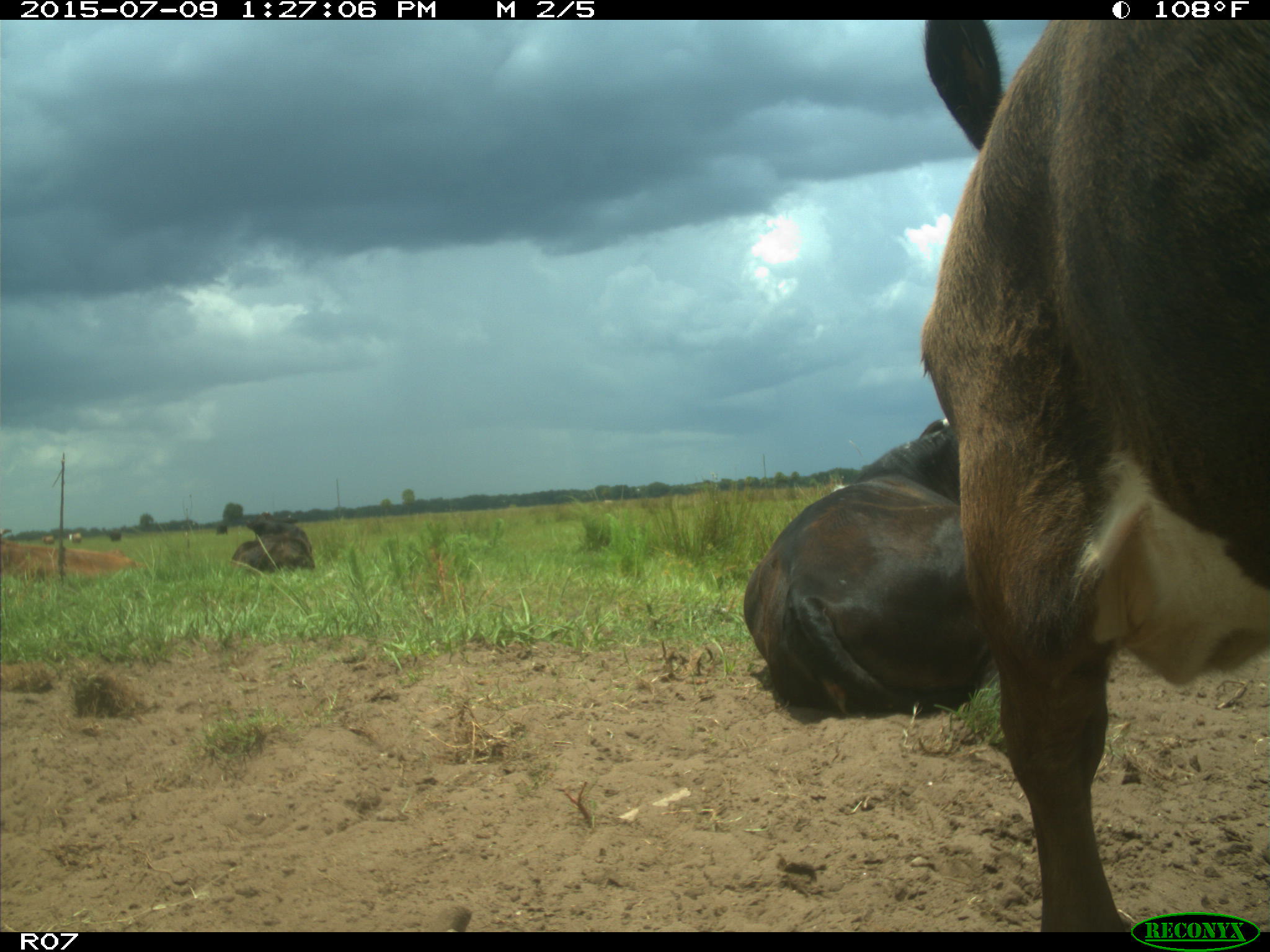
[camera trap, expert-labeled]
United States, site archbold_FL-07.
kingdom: Animalia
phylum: Chordata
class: Mammalia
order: Artiodactyla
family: Bovidae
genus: Bos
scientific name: Bos taurus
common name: domestic cow